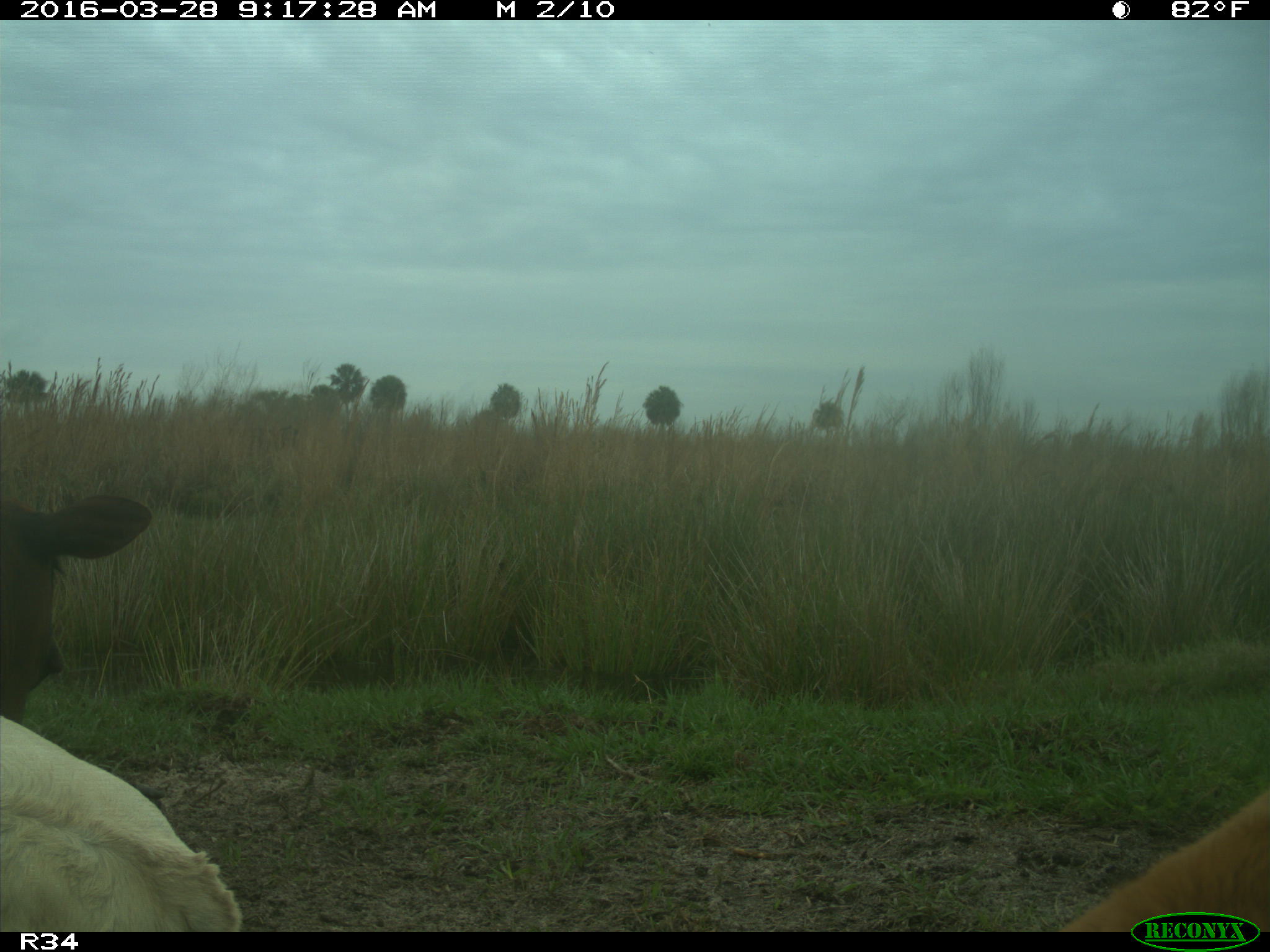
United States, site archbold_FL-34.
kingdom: Animalia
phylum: Chordata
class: Mammalia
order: Artiodactyla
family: Bovidae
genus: Bos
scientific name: Bos taurus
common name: domestic cow